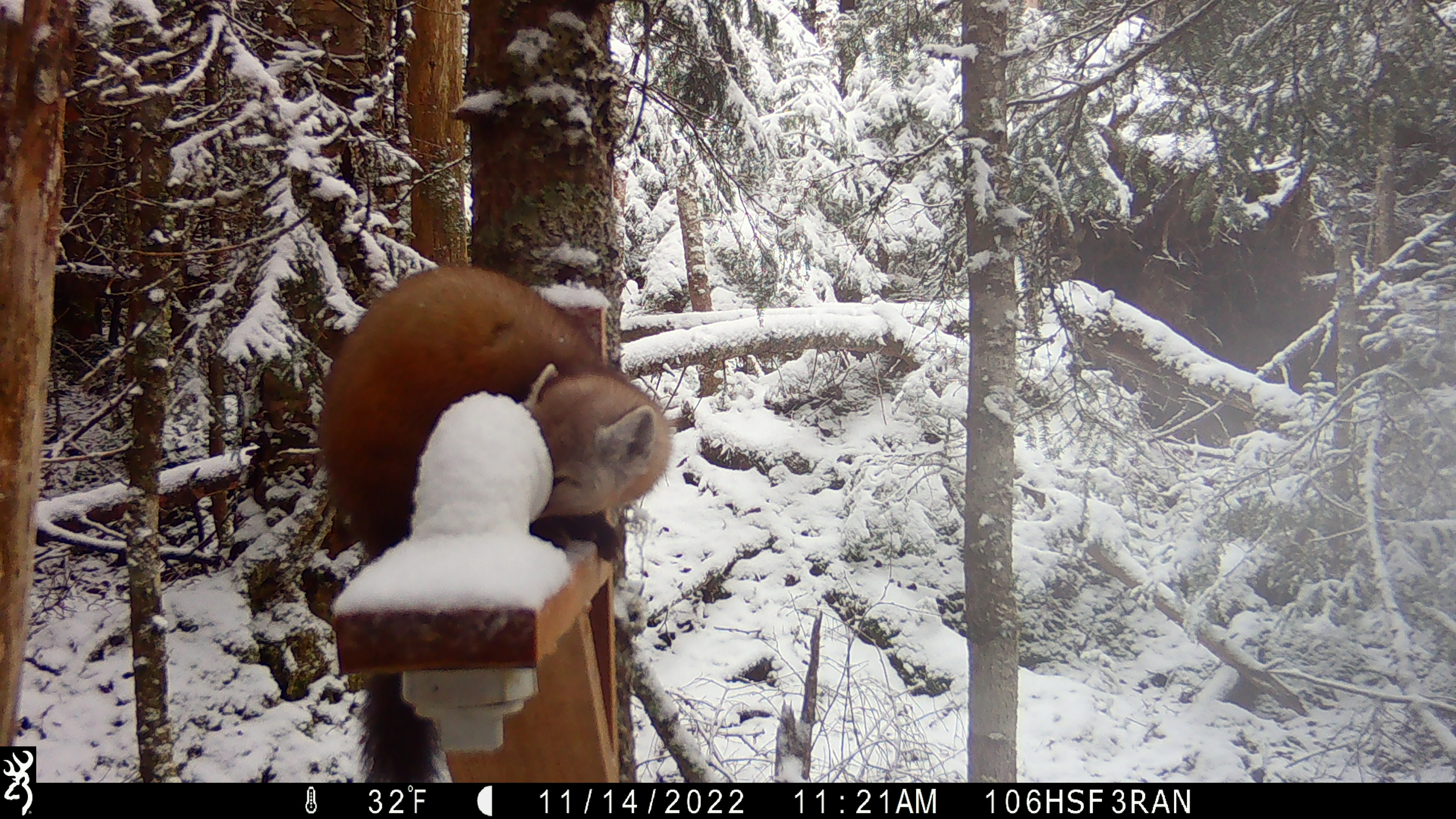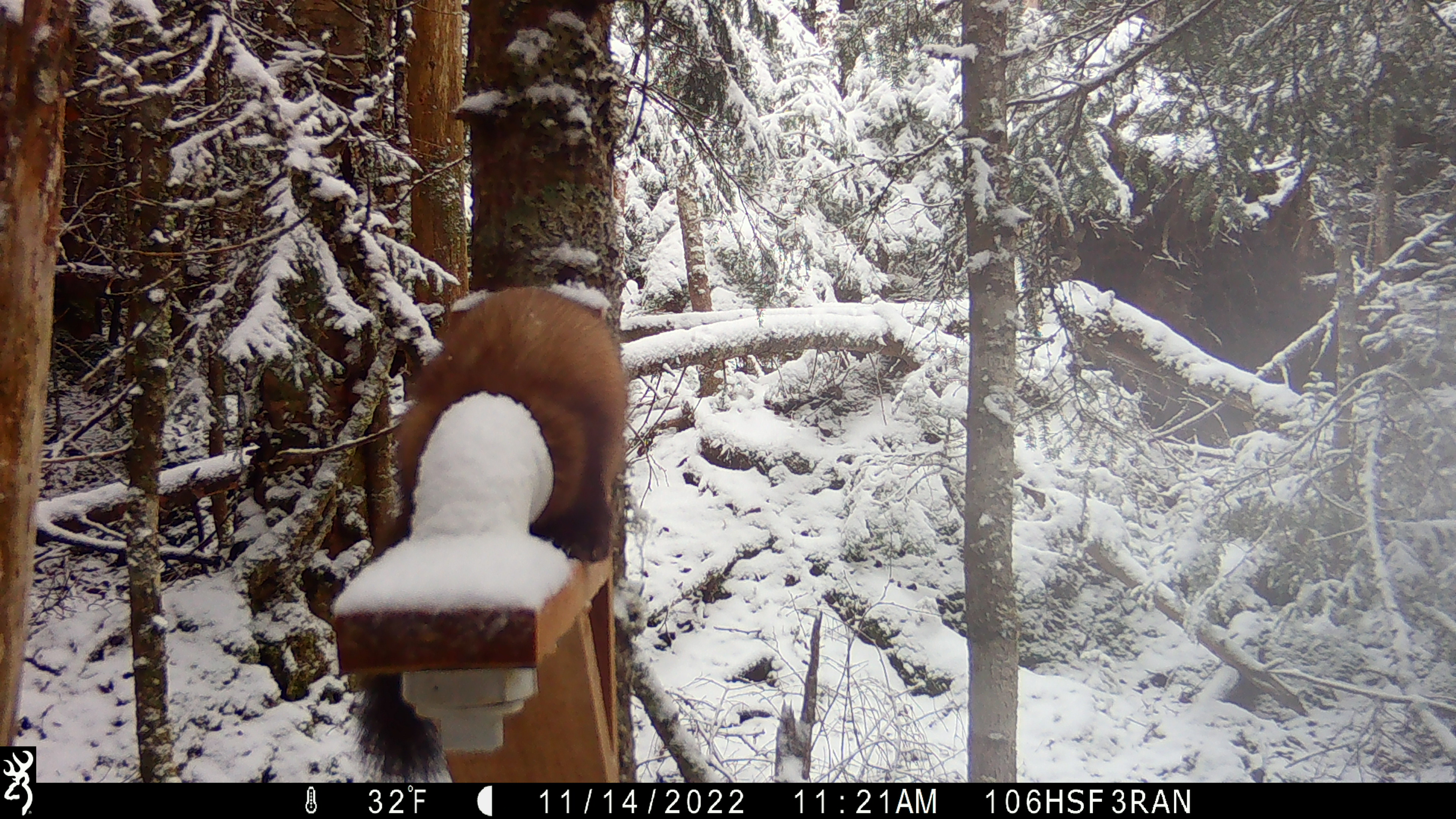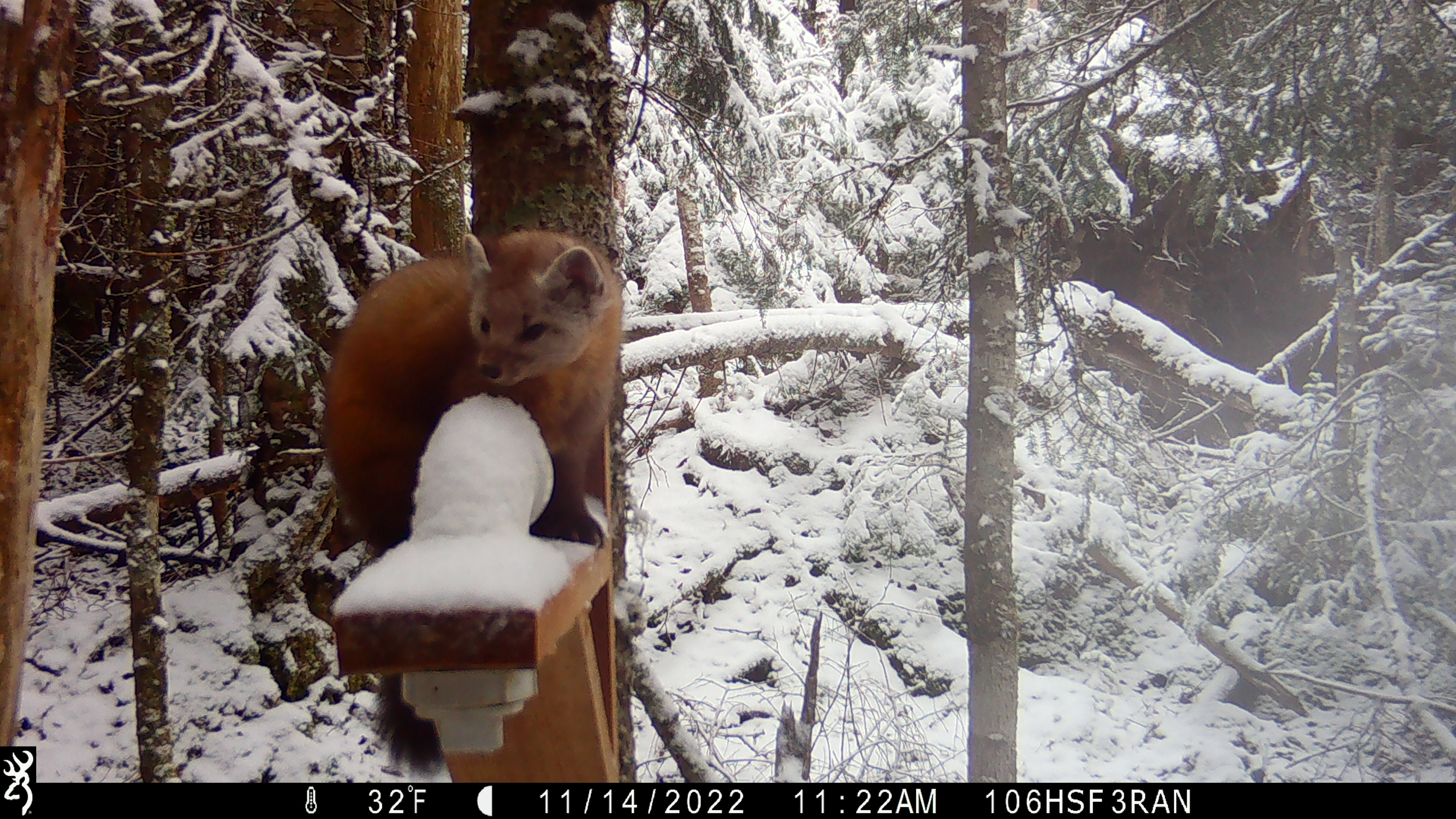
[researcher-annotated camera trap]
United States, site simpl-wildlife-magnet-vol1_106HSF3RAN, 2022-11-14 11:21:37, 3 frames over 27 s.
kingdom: Animalia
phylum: Chordata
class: Mammalia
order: Carnivora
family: Mustelidae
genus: Martes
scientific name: Martes americana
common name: american marten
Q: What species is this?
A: American marten (Martes americana).